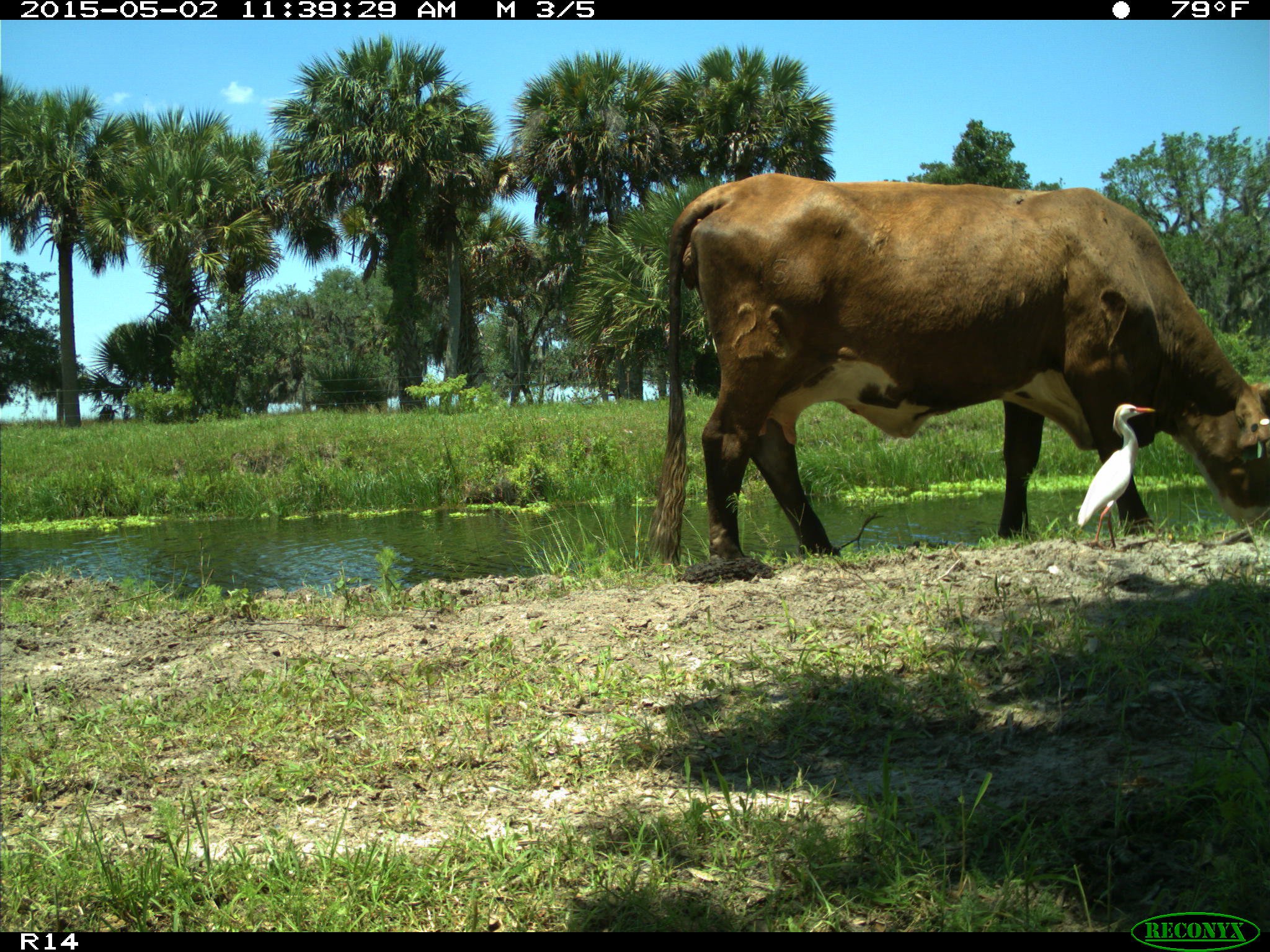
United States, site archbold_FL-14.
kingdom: Animalia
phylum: Chordata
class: Mammalia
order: Artiodactyla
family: Bovidae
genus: Bos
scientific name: Bos taurus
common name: domestic cow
Bos taurus (domestic cow).